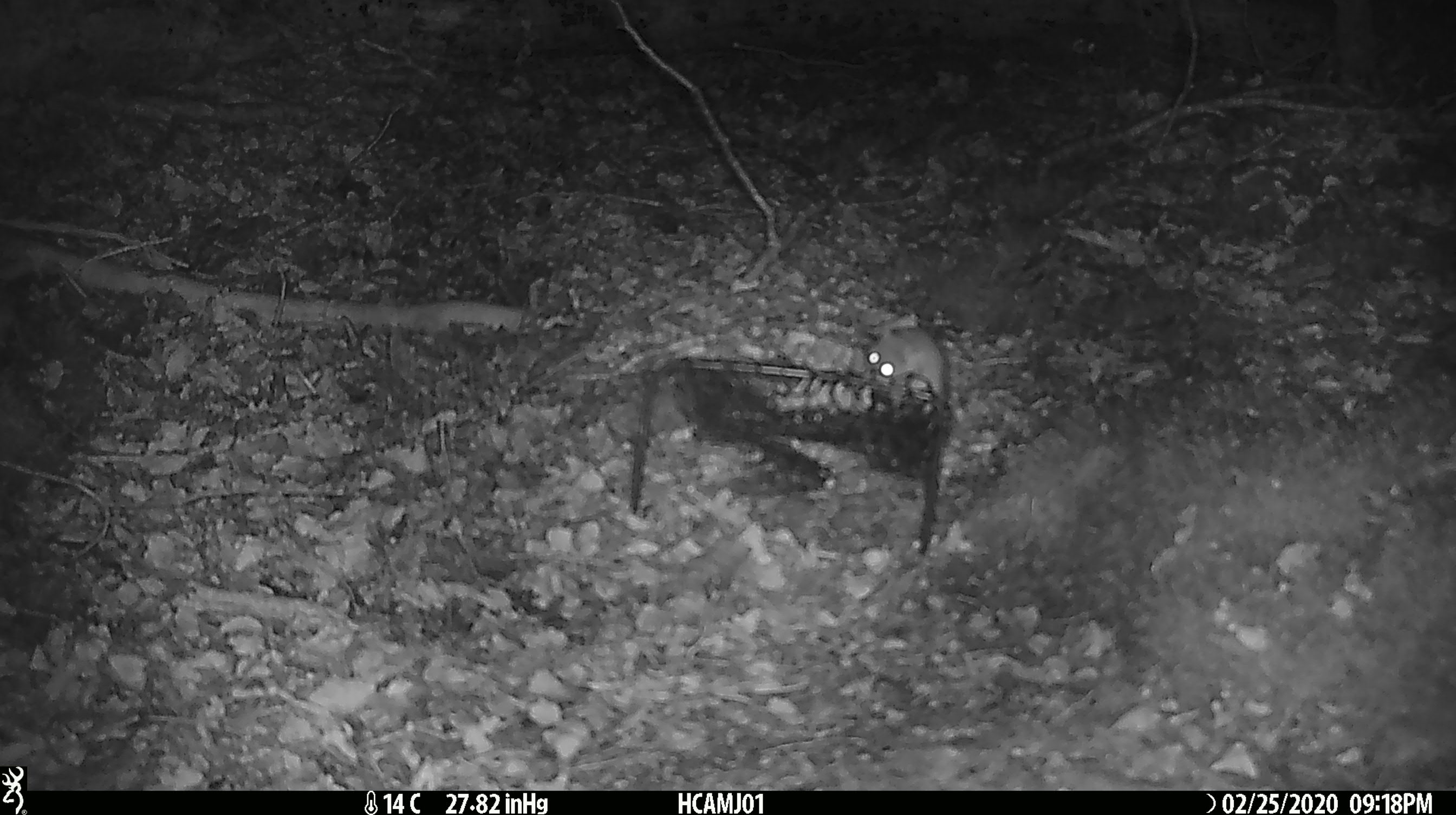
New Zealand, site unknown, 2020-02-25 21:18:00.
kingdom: Animalia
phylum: Chordata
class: Mammalia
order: Rodentia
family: Muridae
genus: Mus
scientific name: Mus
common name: mouse